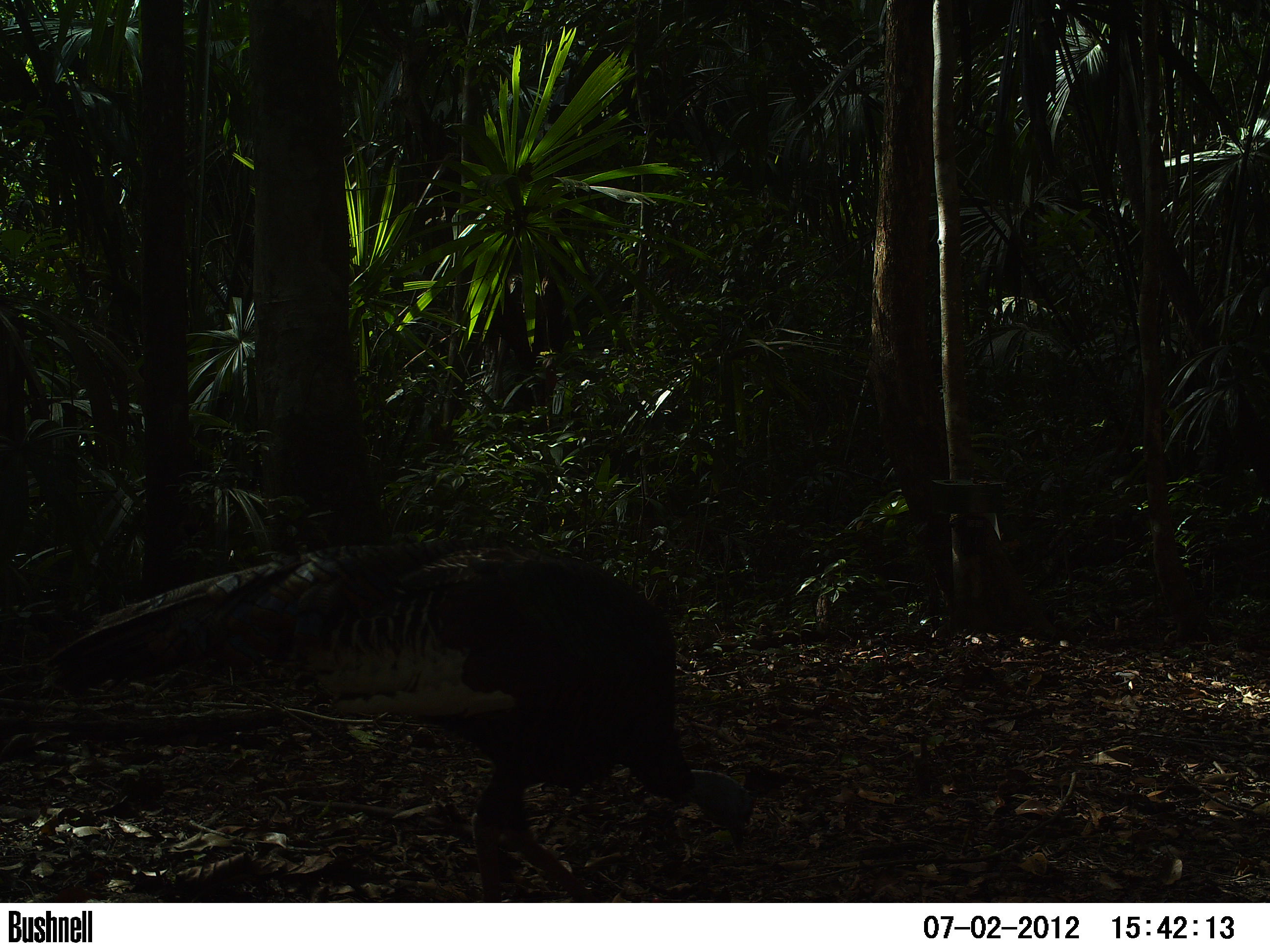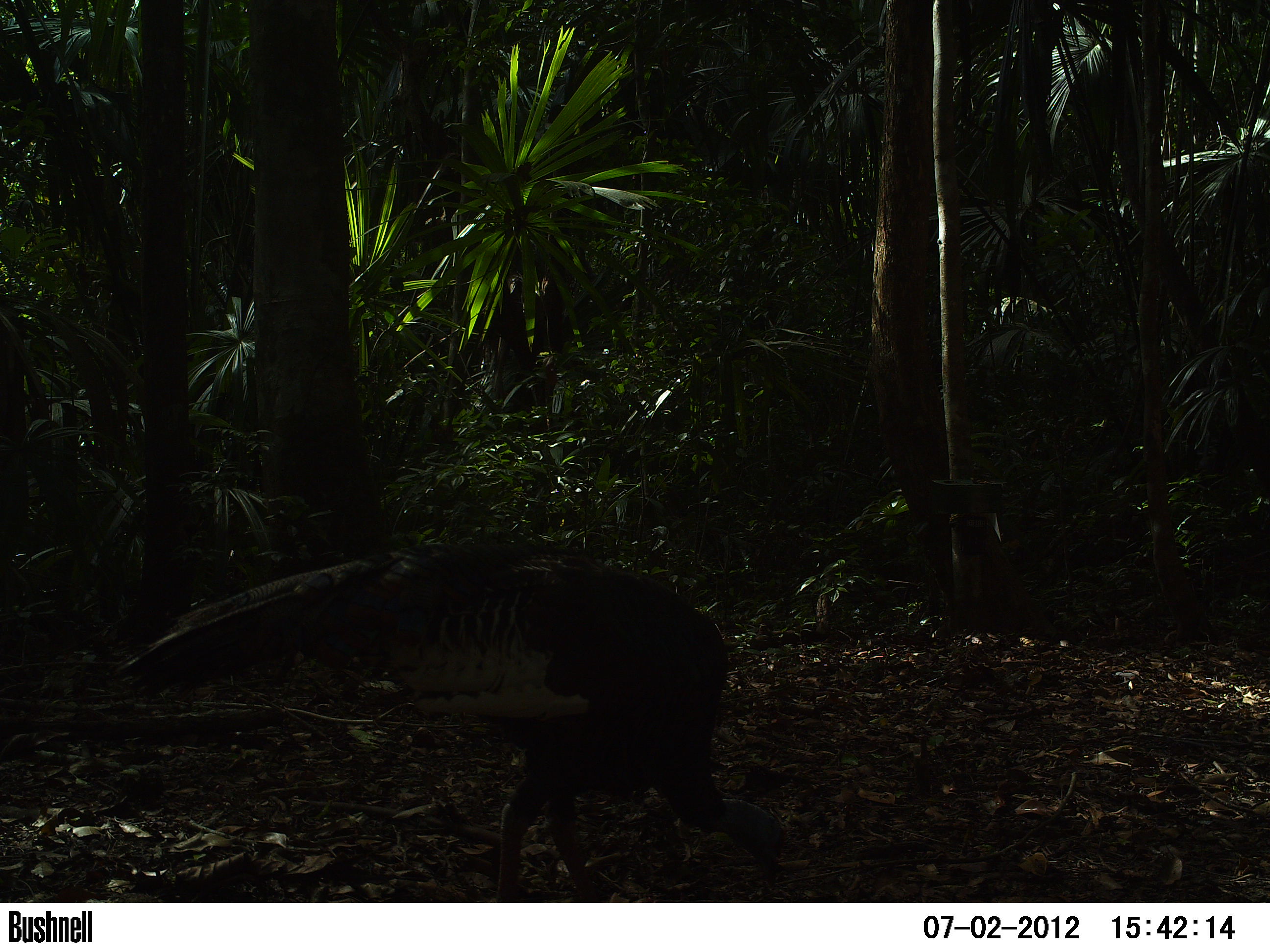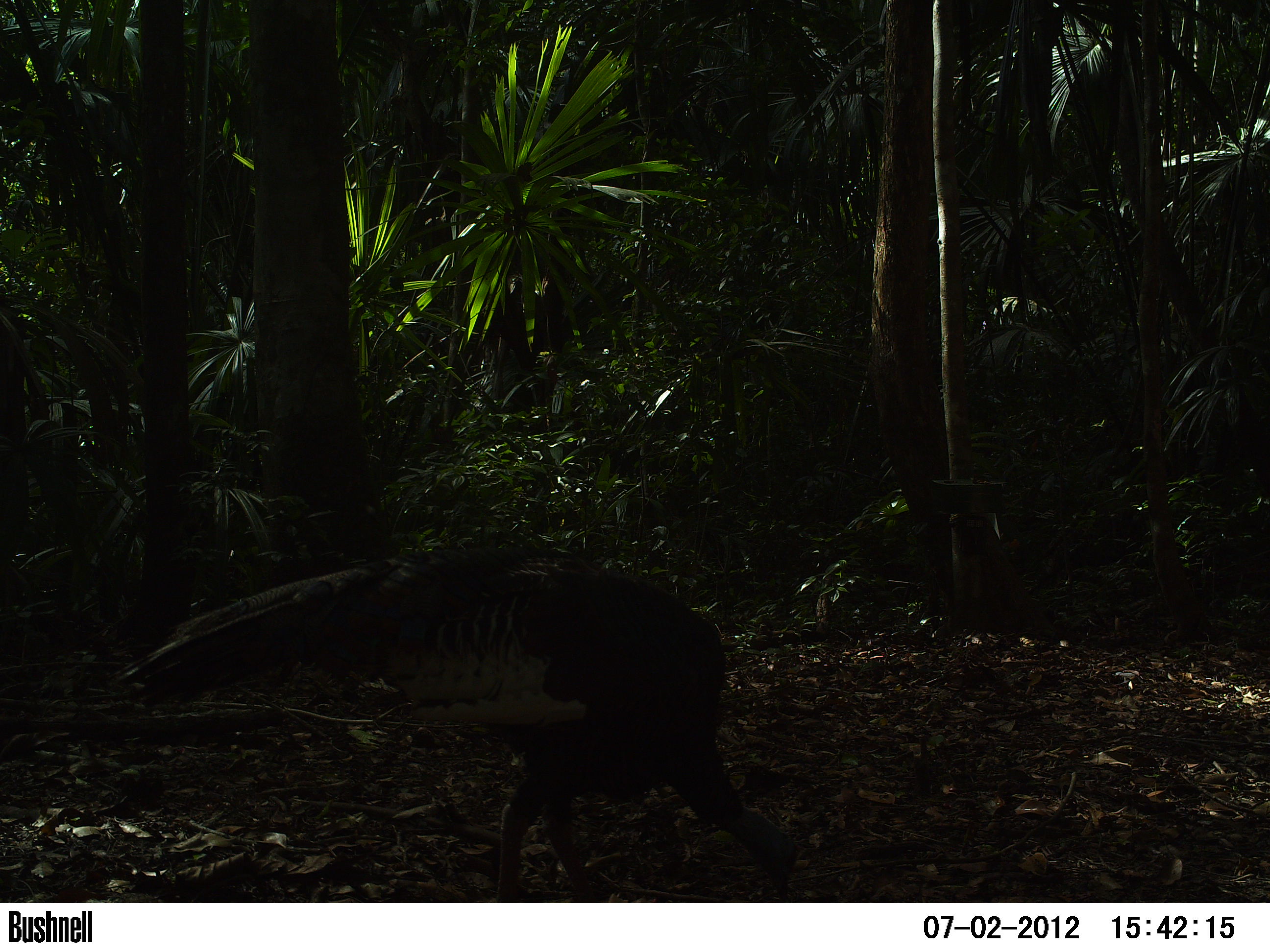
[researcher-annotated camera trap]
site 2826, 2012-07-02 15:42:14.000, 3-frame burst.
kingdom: Animalia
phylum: Chordata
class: Aves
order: Galliformes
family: Phasianidae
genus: Meleagris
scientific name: Meleagris ocellata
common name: ocellated turkey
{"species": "Meleagris ocellata (ocellated turkey)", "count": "2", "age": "adult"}